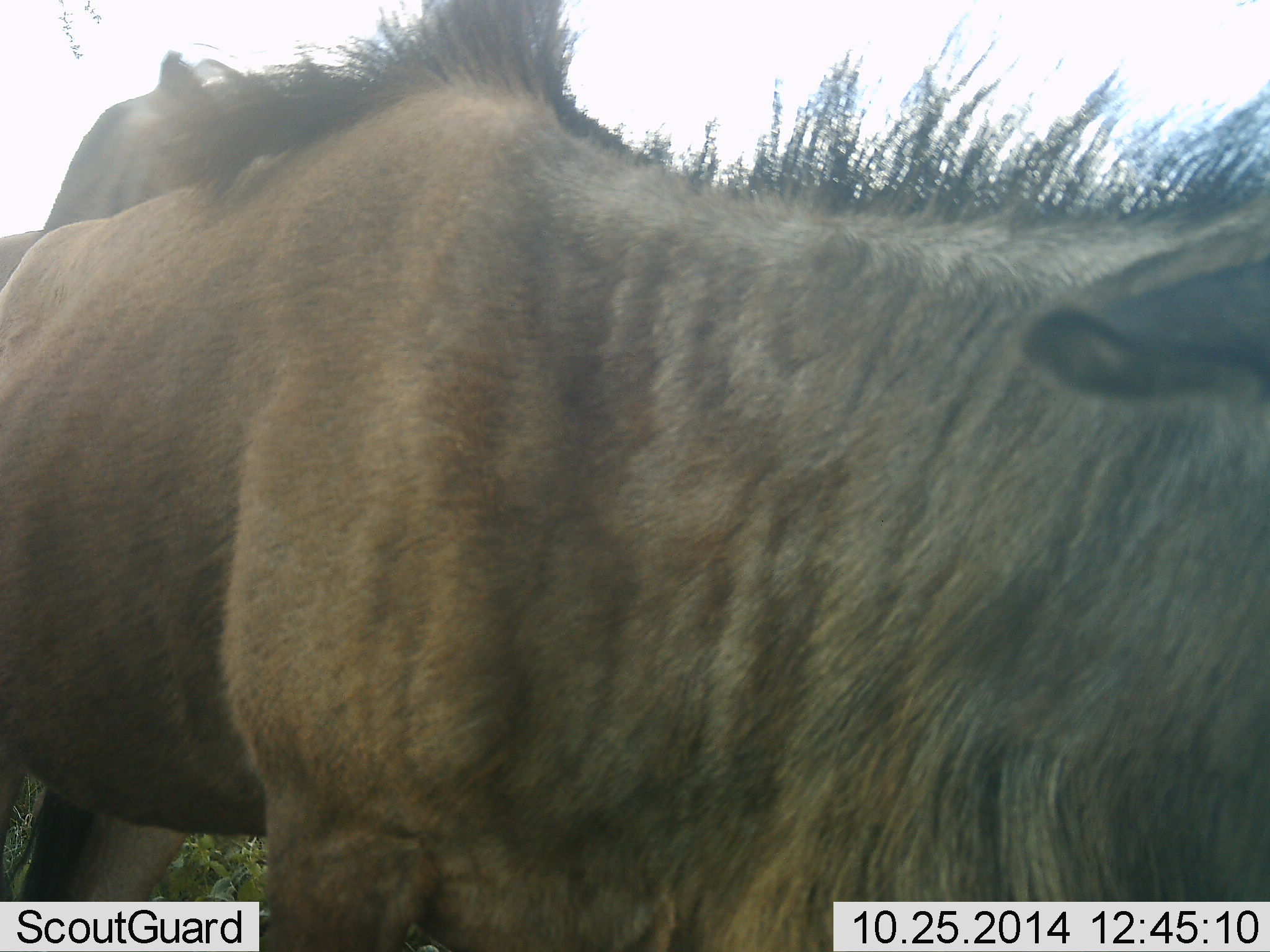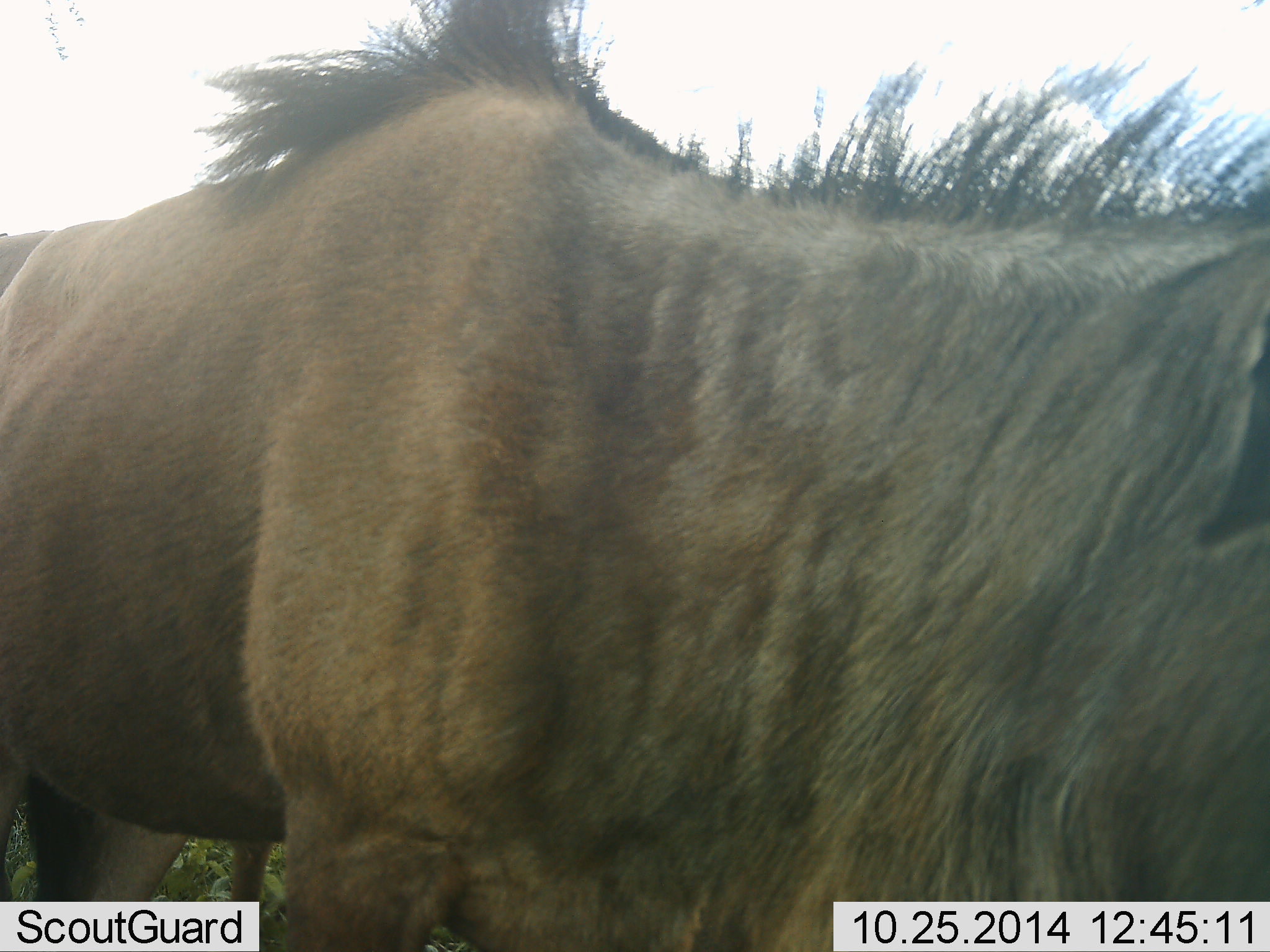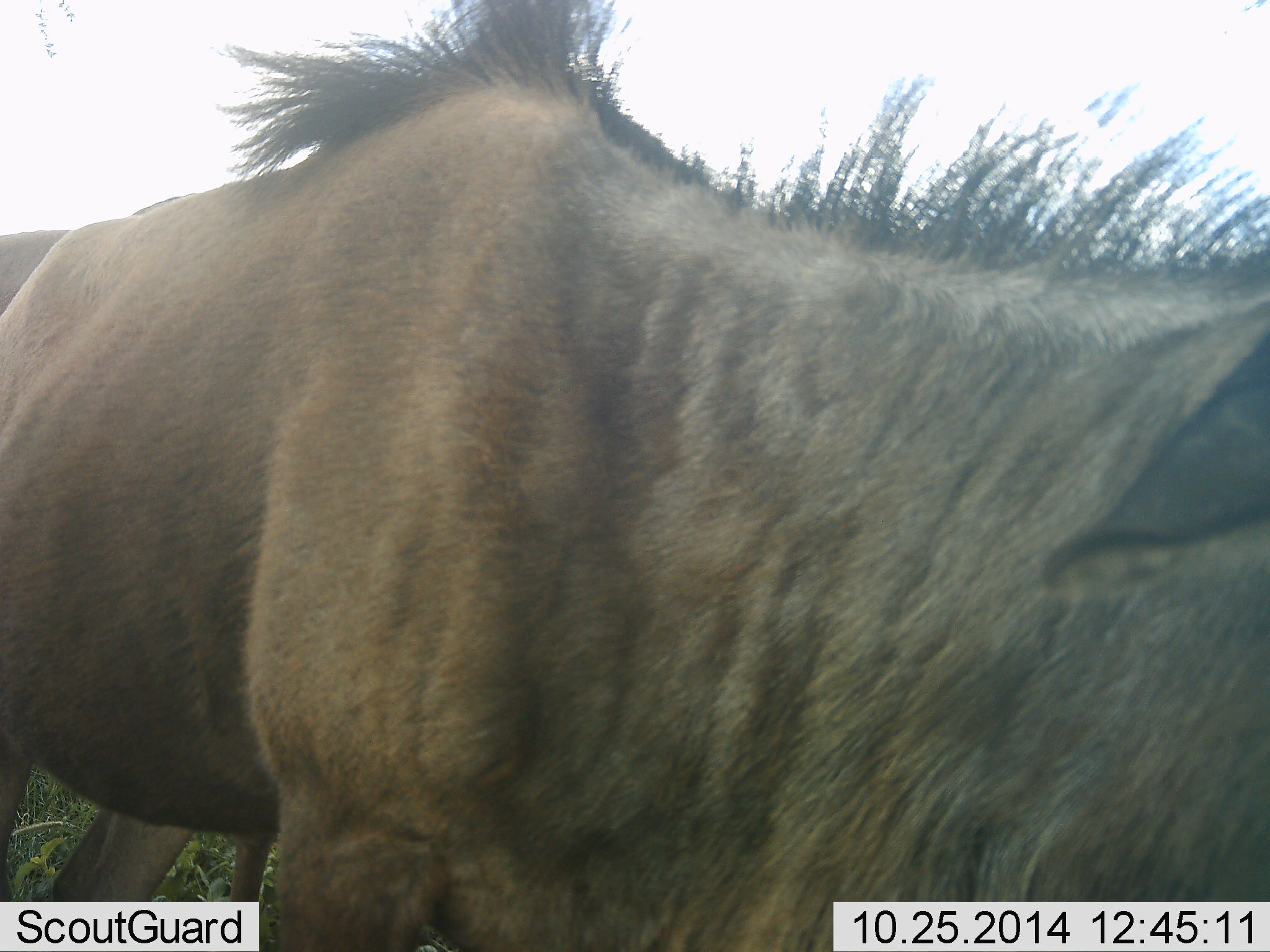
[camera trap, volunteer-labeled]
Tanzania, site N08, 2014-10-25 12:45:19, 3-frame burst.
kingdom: Animalia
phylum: Chordata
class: Mammalia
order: Artiodactyla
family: Bovidae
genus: Connochaetes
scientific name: Connochaetes taurinus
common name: blue wildebeest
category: wildebeest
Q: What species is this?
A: Wildebeest (blue wildebeest) (Connochaetes taurinus).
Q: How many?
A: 1.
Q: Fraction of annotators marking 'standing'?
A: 90%.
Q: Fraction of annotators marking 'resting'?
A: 0%.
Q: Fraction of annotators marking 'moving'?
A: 10%.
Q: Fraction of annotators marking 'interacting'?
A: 0%.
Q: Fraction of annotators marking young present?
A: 0%.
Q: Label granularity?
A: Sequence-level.